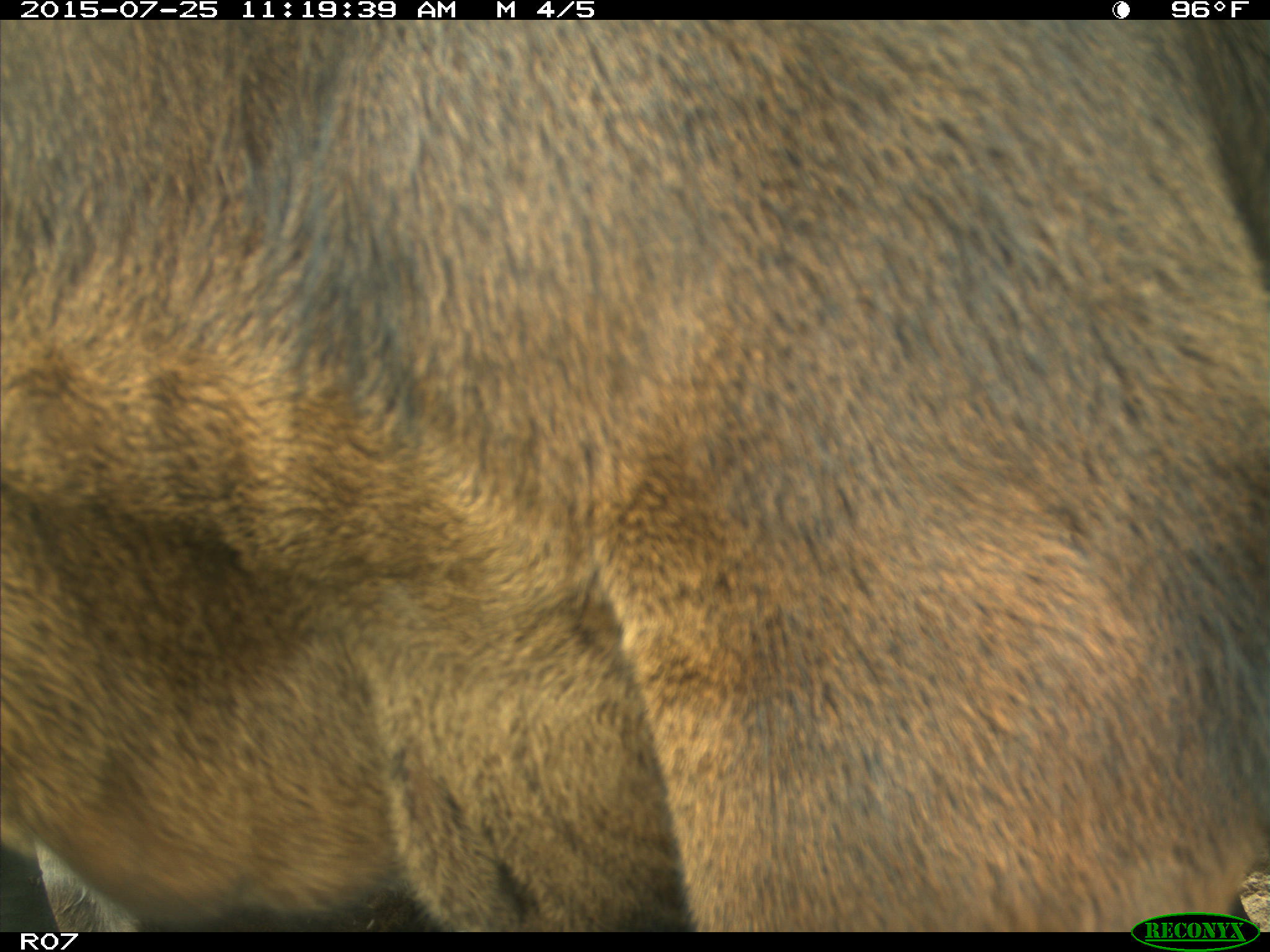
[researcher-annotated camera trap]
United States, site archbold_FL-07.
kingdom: Animalia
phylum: Chordata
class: Mammalia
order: Artiodactyla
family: Bovidae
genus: Bos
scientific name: Bos taurus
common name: domestic cow